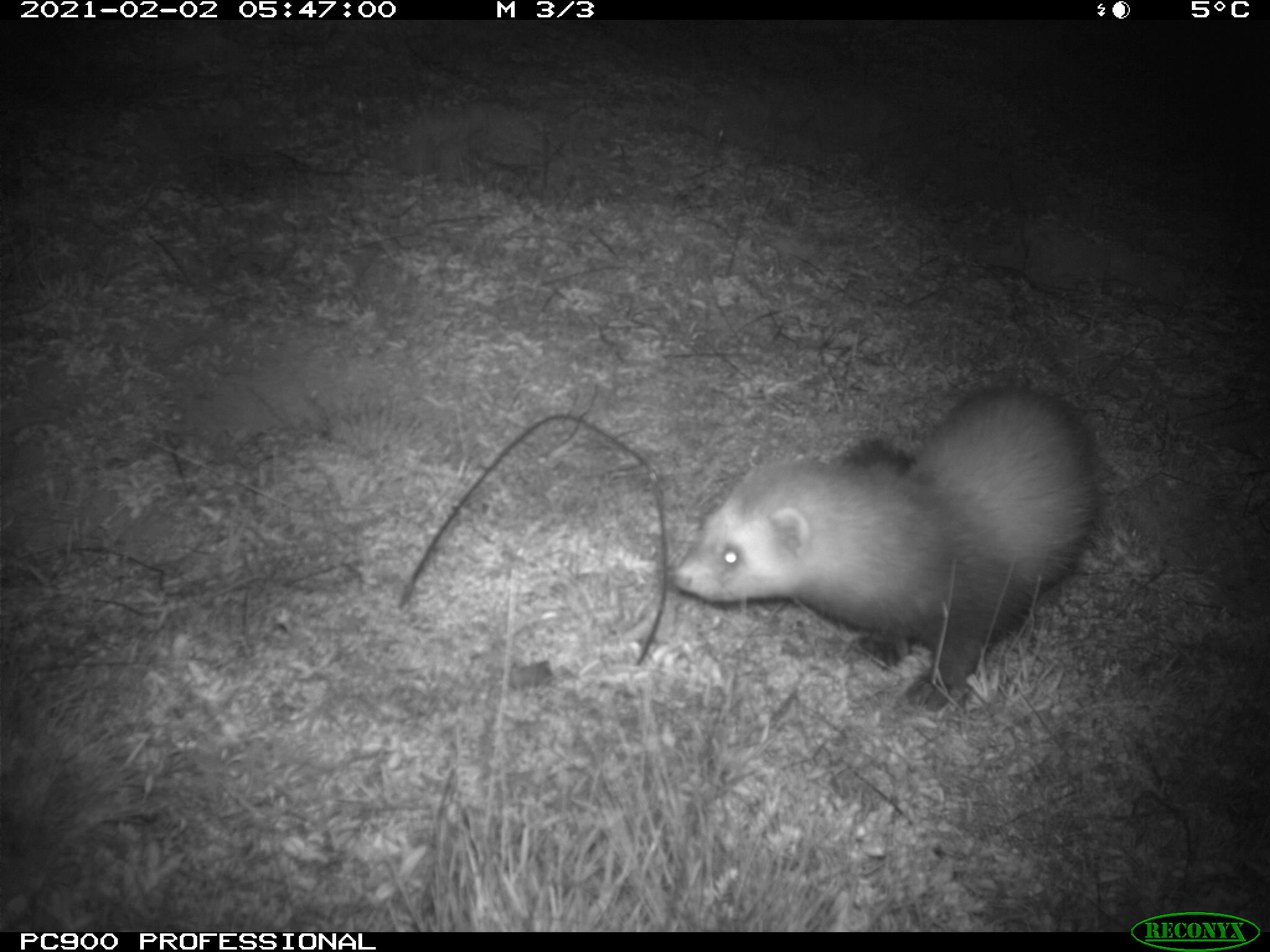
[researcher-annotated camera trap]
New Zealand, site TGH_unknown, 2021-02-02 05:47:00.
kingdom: Animalia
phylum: Chordata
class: Mammalia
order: Carnivora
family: Mustelidae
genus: Mustela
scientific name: Mustela furo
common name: ferret